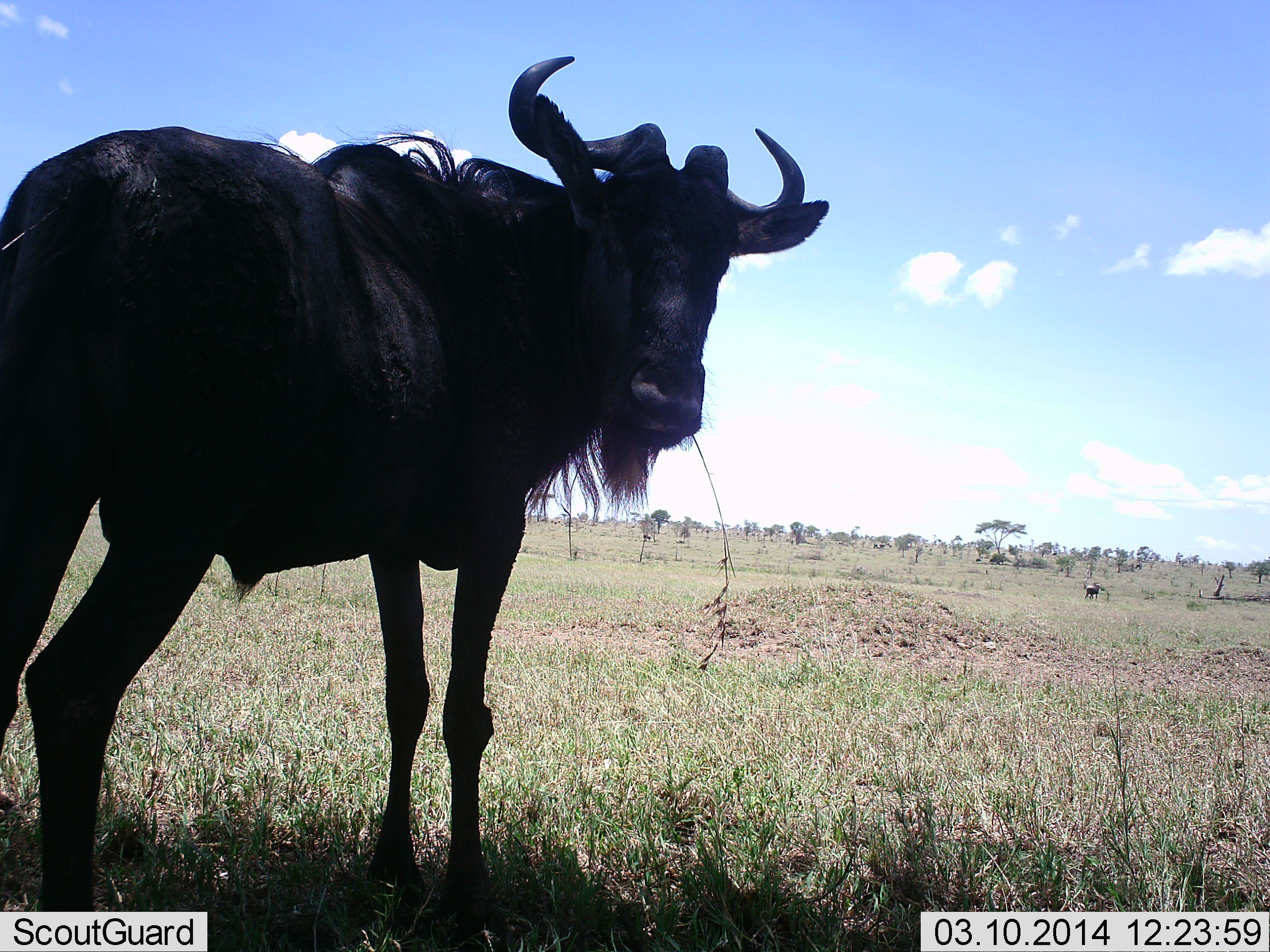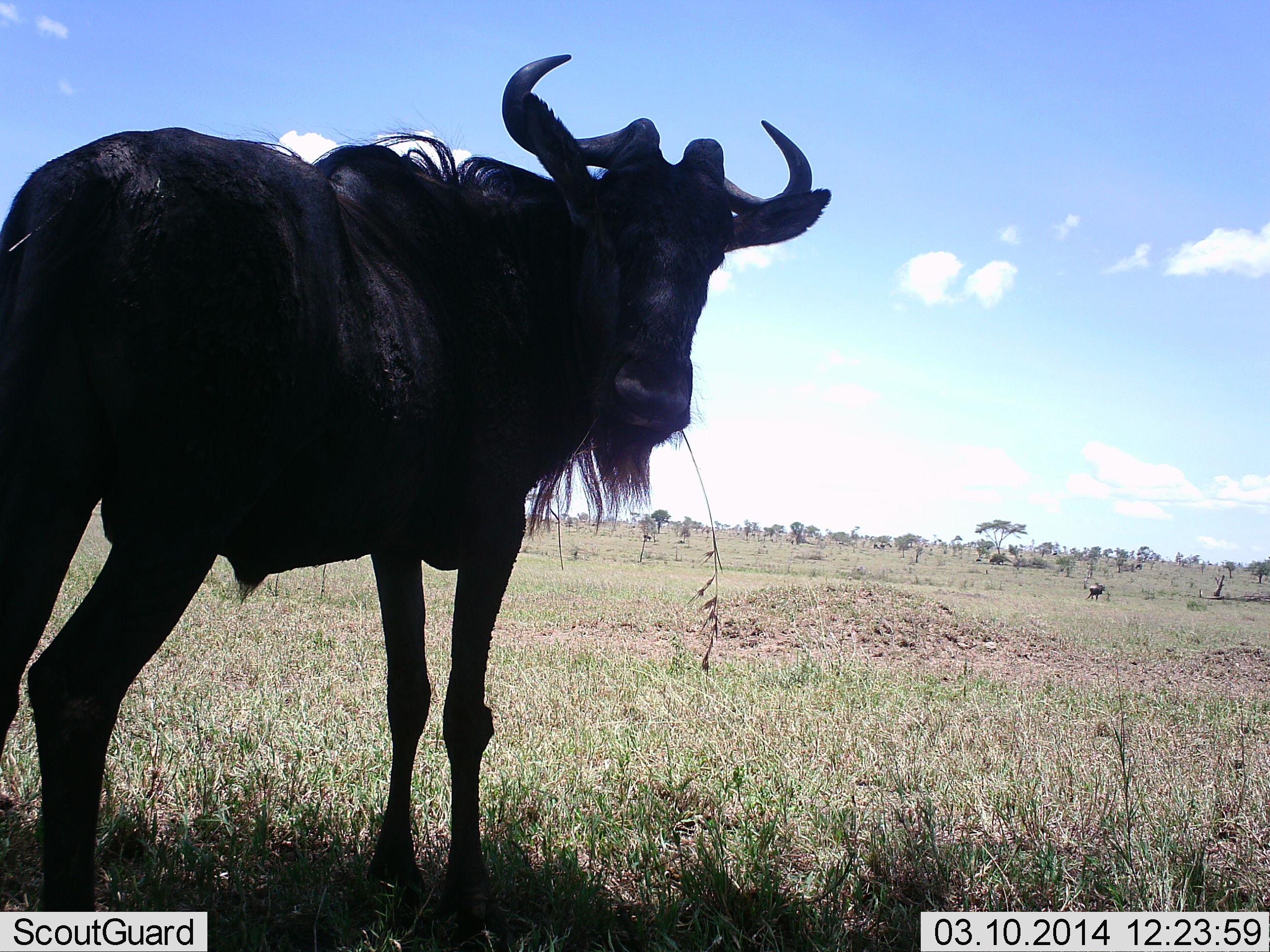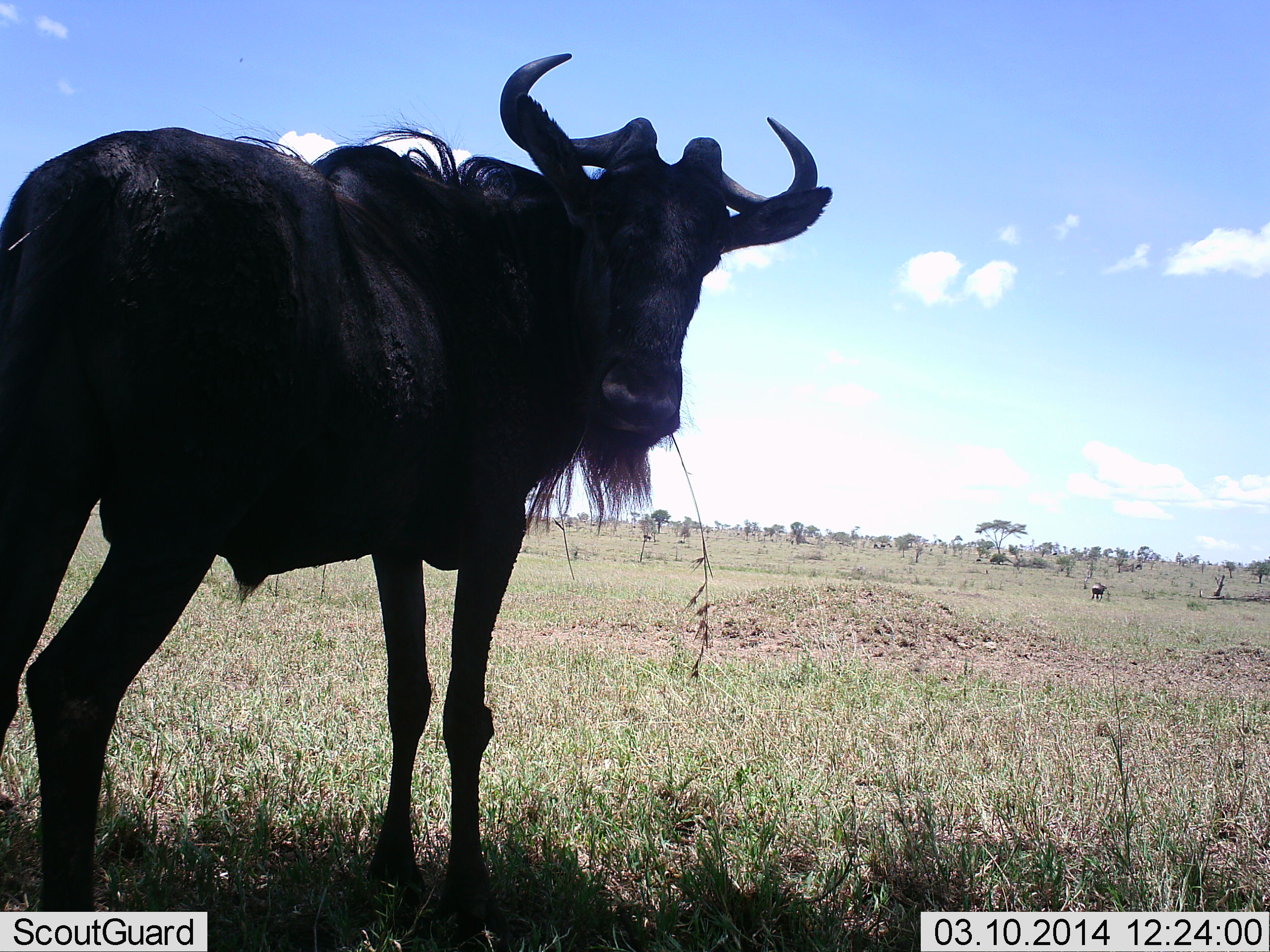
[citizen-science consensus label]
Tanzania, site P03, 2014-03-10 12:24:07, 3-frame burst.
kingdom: Animalia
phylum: Chordata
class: Mammalia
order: Artiodactyla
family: Bovidae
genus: Connochaetes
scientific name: Connochaetes taurinus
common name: blue wildebeest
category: wildebeest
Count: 1.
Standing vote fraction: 91%.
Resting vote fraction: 0%.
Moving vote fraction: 9%.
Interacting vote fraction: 18%.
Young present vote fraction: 0%.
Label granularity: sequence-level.